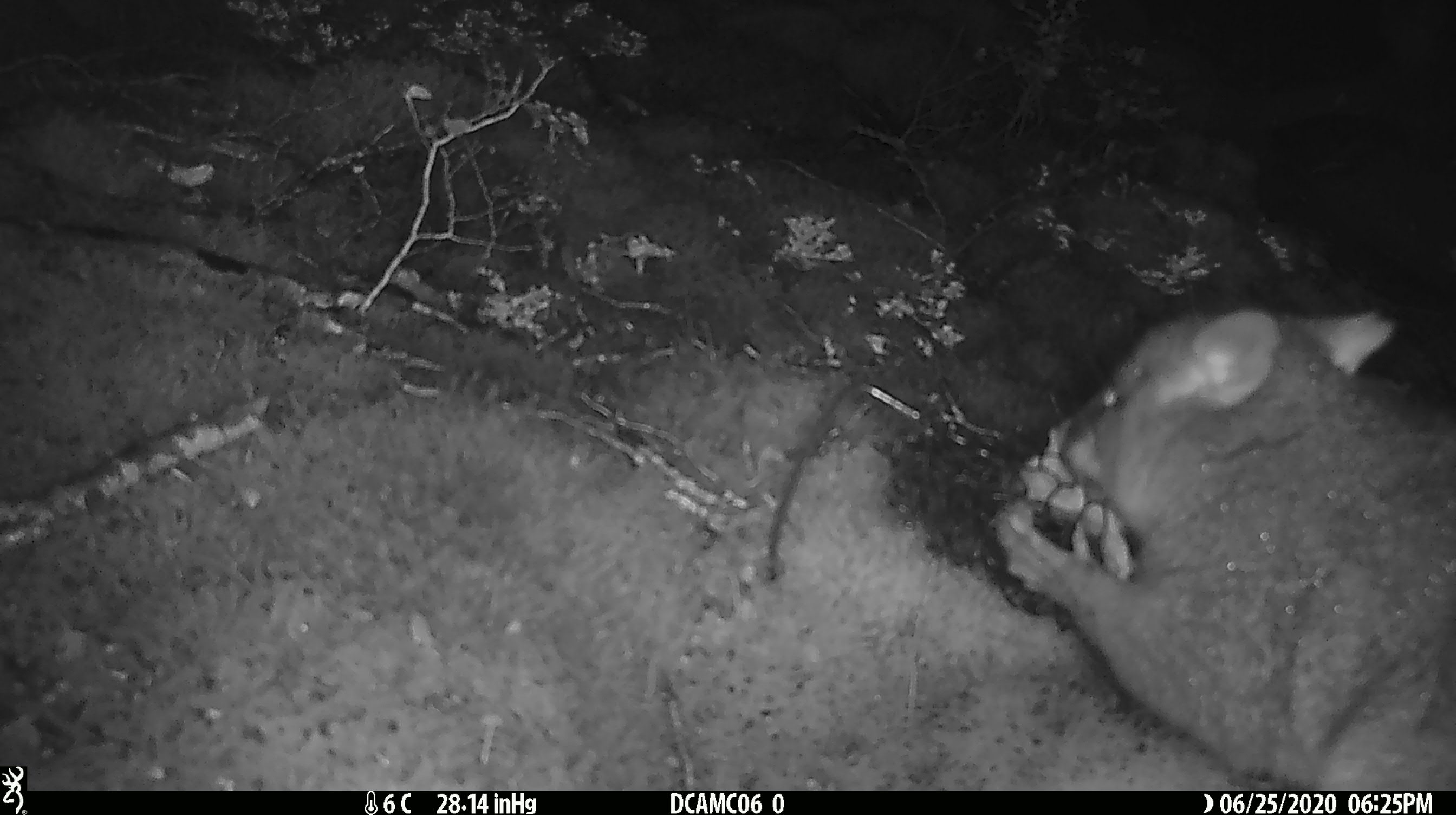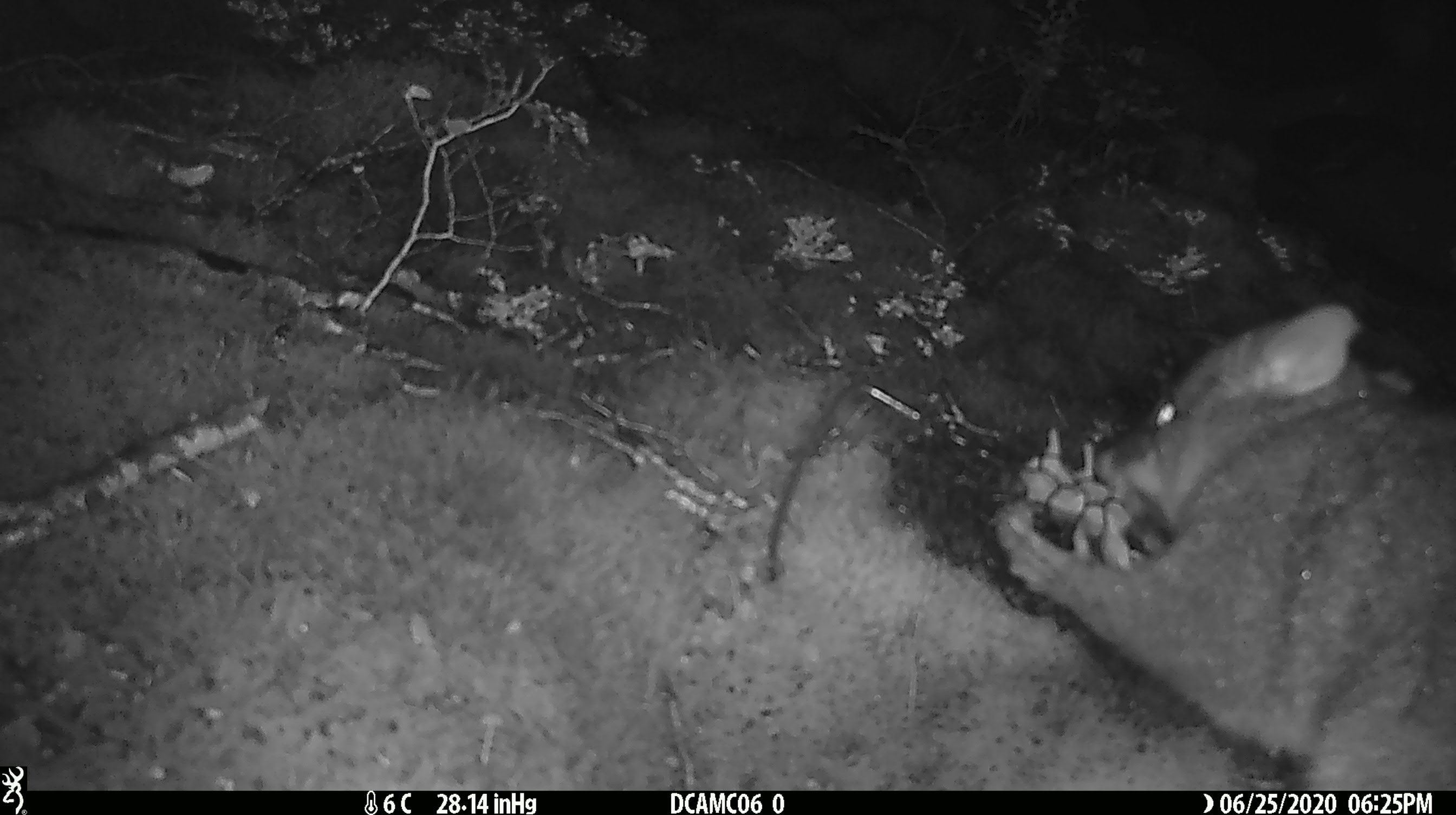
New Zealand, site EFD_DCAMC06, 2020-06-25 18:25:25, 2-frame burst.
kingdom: Animalia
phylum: Chordata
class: Mammalia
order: Diprotodontia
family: Phalangeridae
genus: Trichosurus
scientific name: Trichosurus vulpecula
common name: common brushtail possum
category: possum